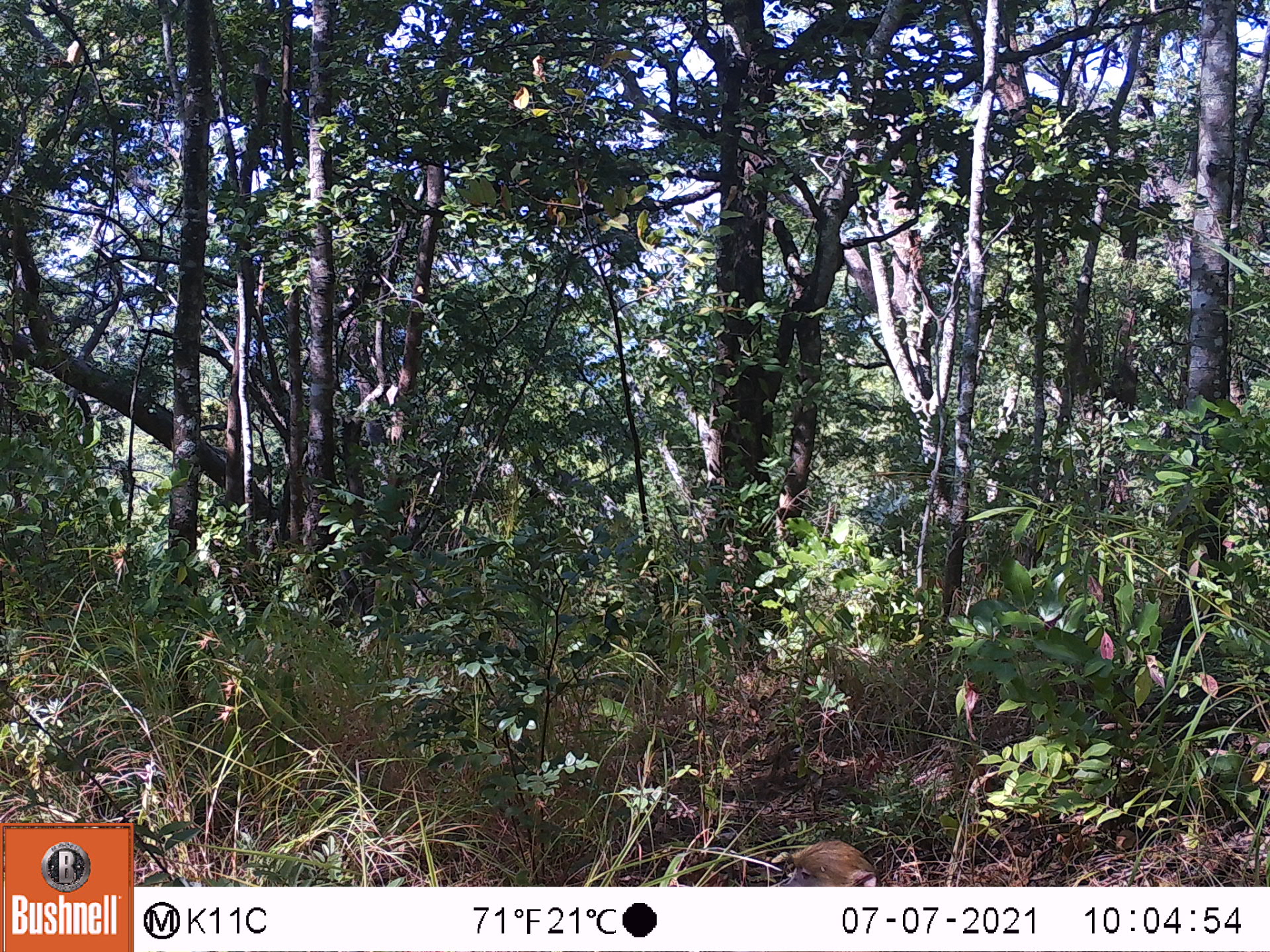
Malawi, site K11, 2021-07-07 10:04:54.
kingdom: Animalia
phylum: Chordata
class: Mammalia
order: Primates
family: Cercopithecidae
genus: Papio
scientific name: Papio cynocephalus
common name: yellow baboon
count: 1